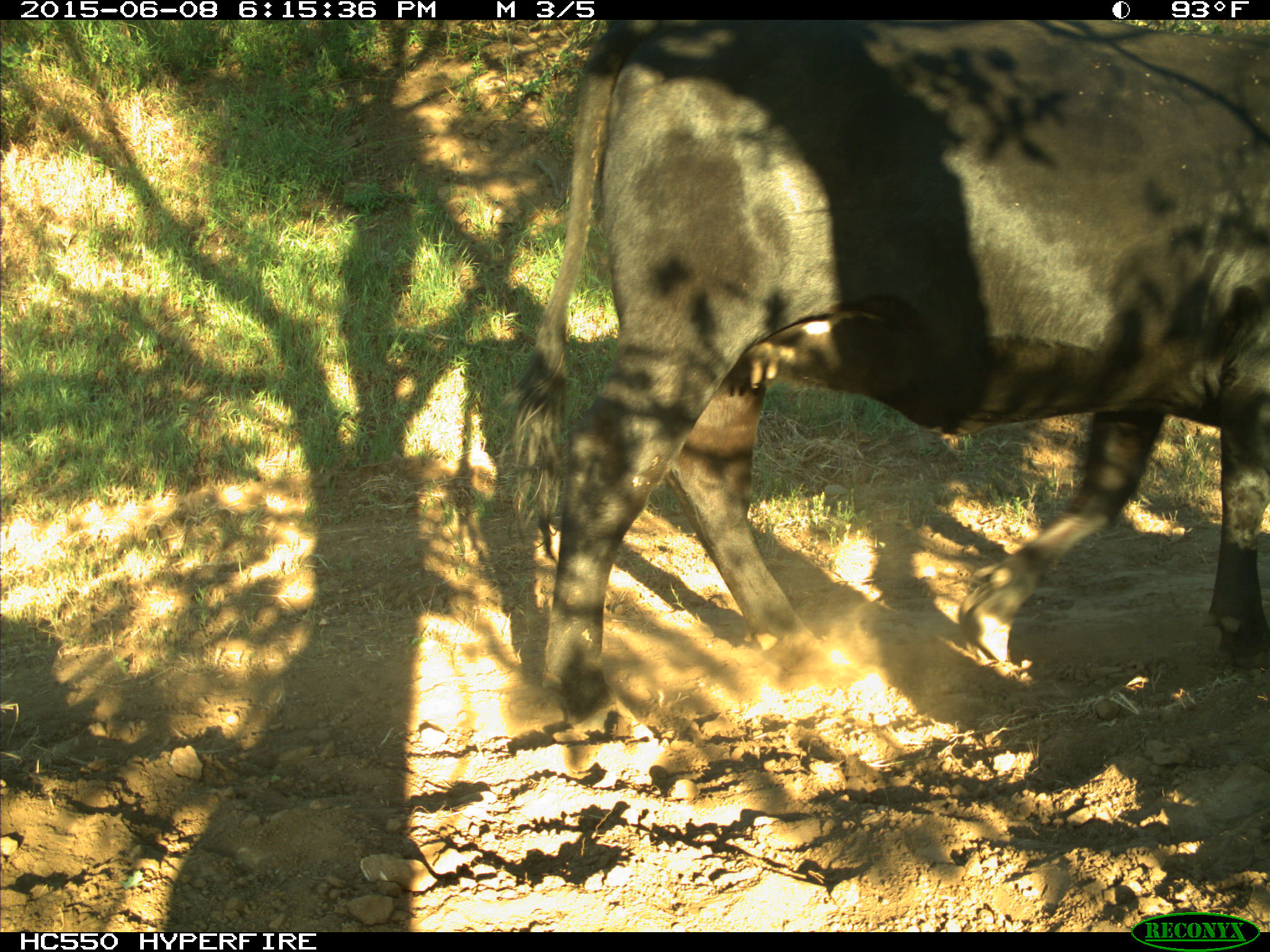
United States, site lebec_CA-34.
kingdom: Animalia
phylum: Chordata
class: Mammalia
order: Artiodactyla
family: Bovidae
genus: Bos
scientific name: Bos taurus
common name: domestic cow